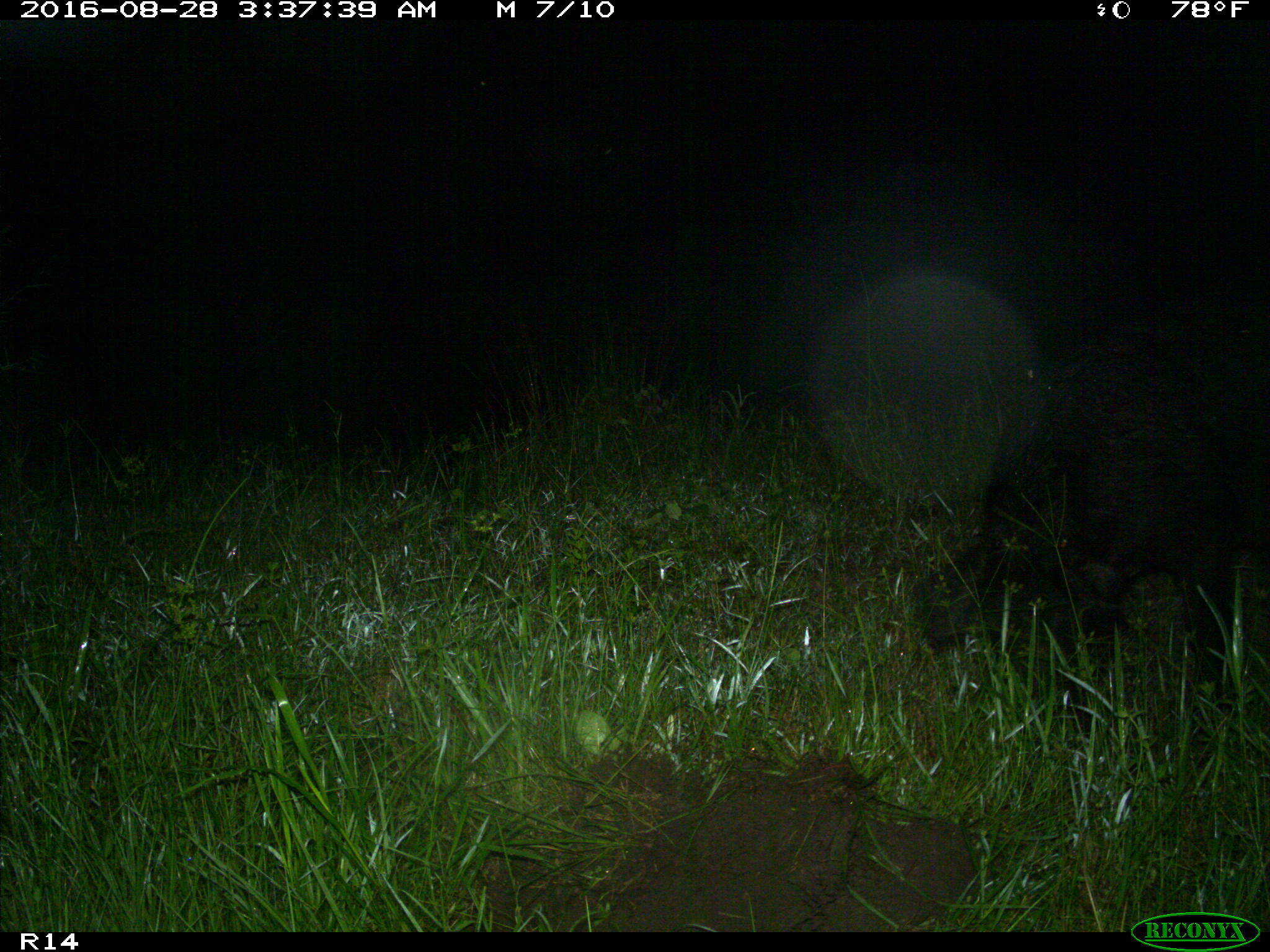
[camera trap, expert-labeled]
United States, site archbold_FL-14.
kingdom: Animalia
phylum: Chordata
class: Mammalia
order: Artiodactyla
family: Suidae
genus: Sus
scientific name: Sus scrofa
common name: wild boar